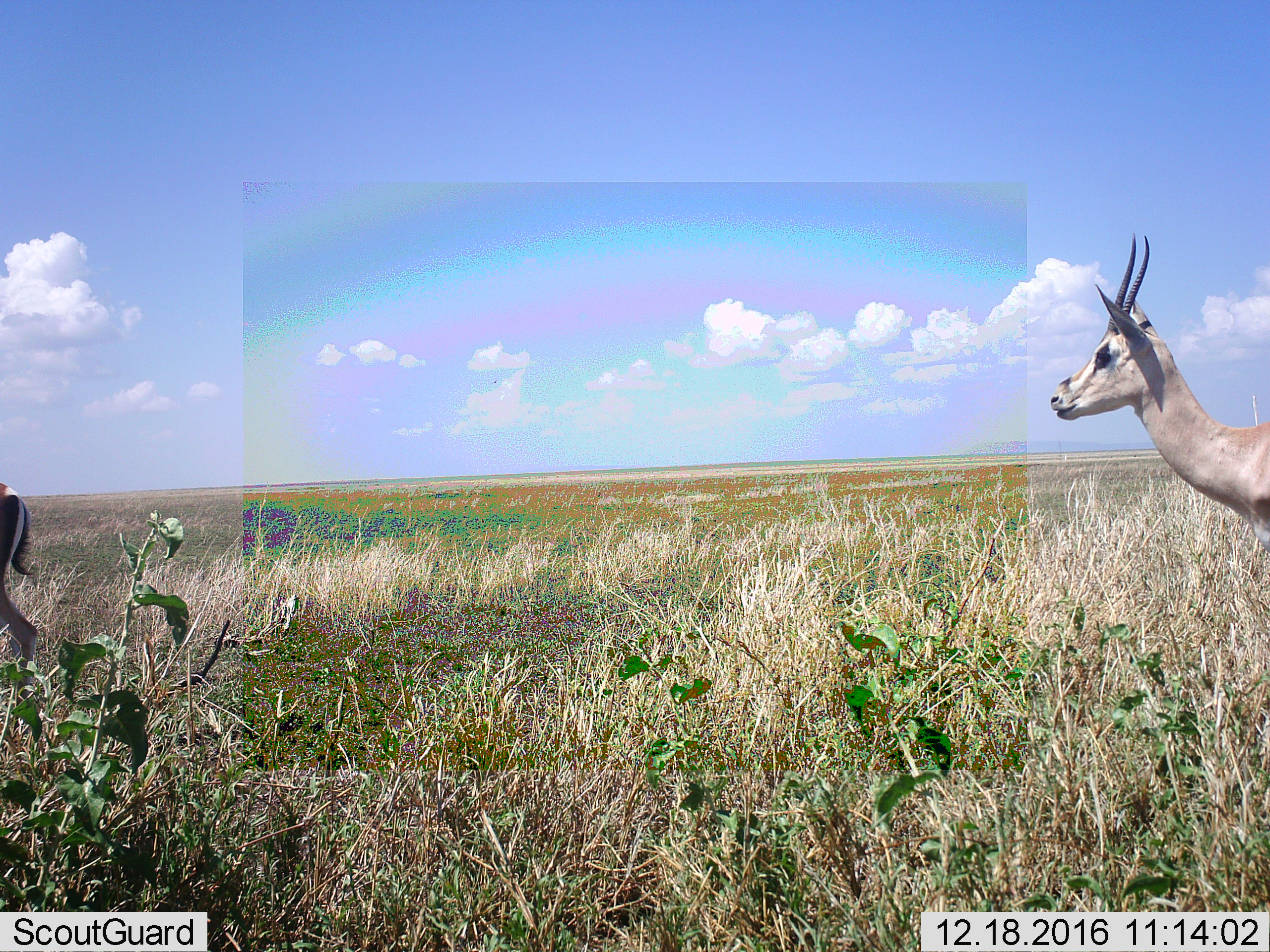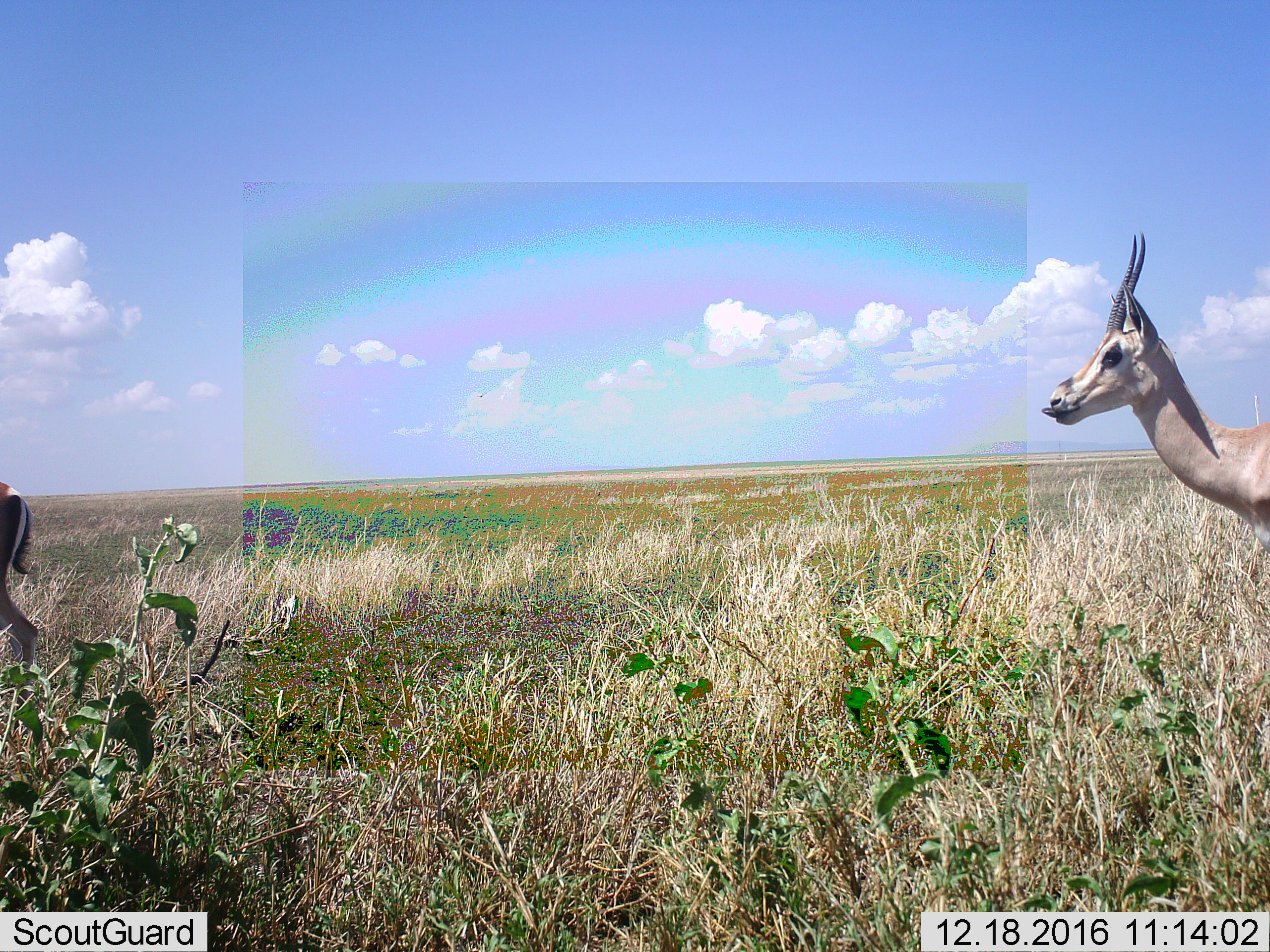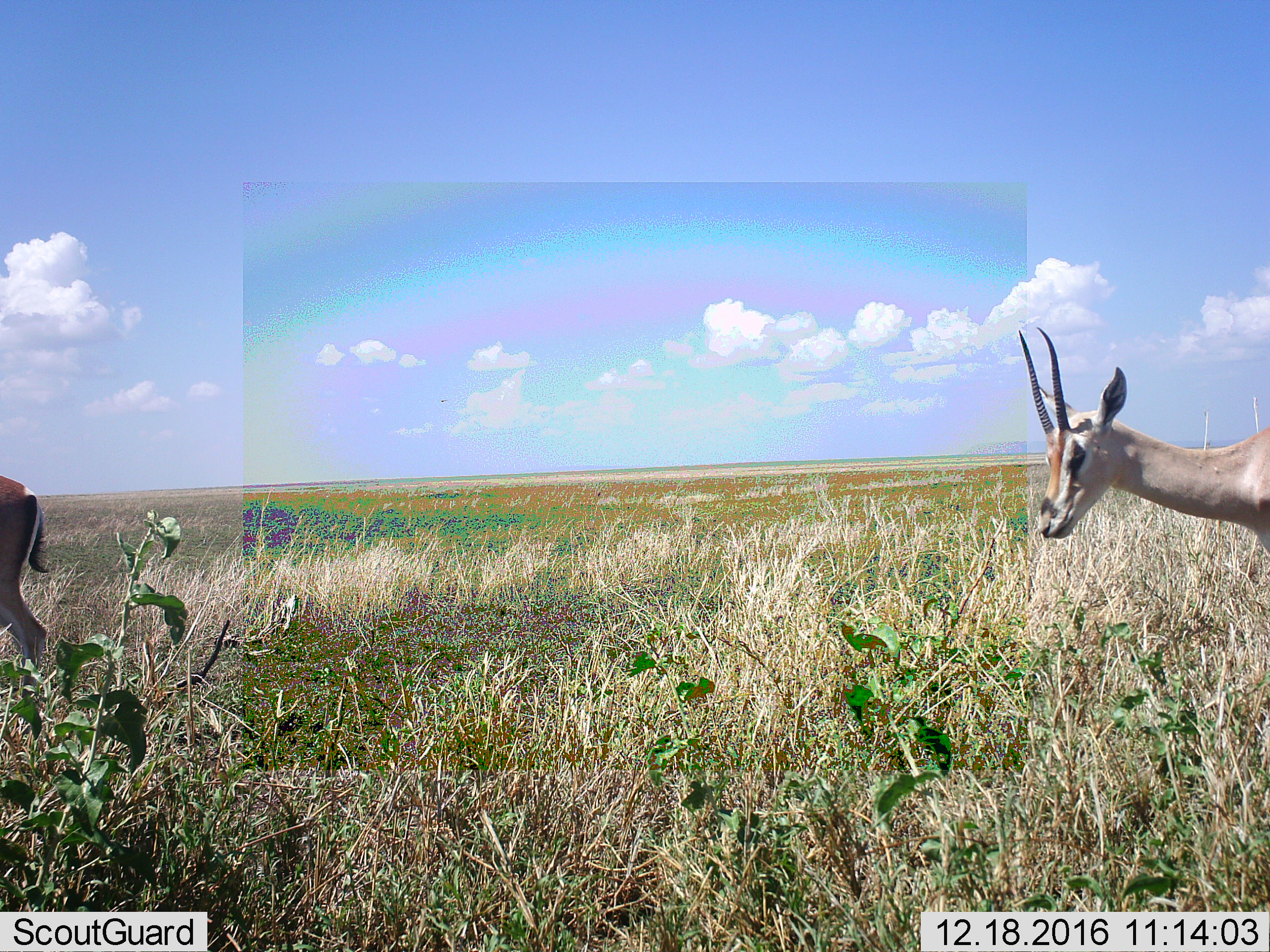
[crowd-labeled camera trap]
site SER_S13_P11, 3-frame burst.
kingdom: Animalia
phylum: Chordata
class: Mammalia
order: Artiodactyla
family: Bovidae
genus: Nanger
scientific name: Nanger granti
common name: grant's gazelle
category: gazellegrants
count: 2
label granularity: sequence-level